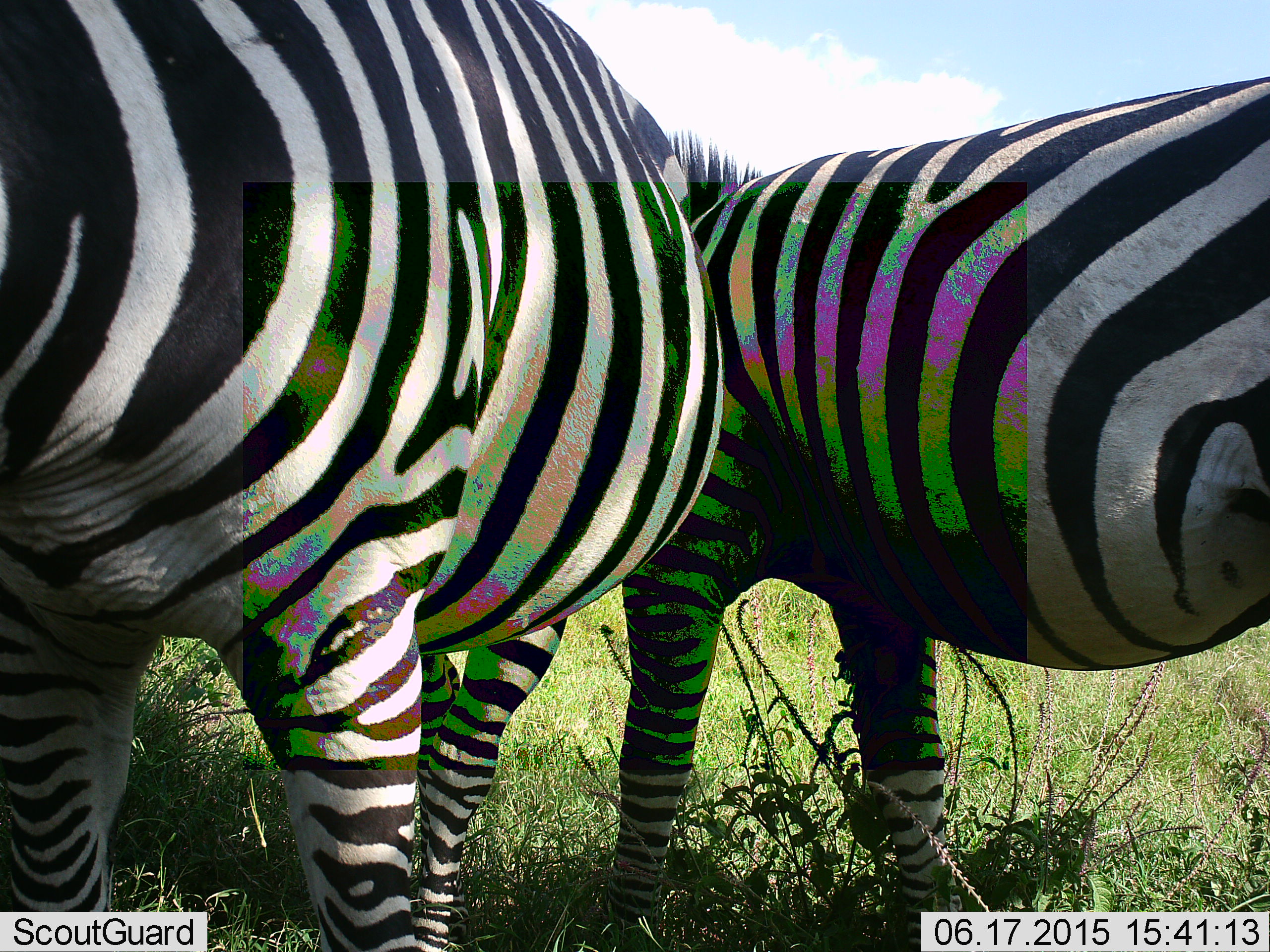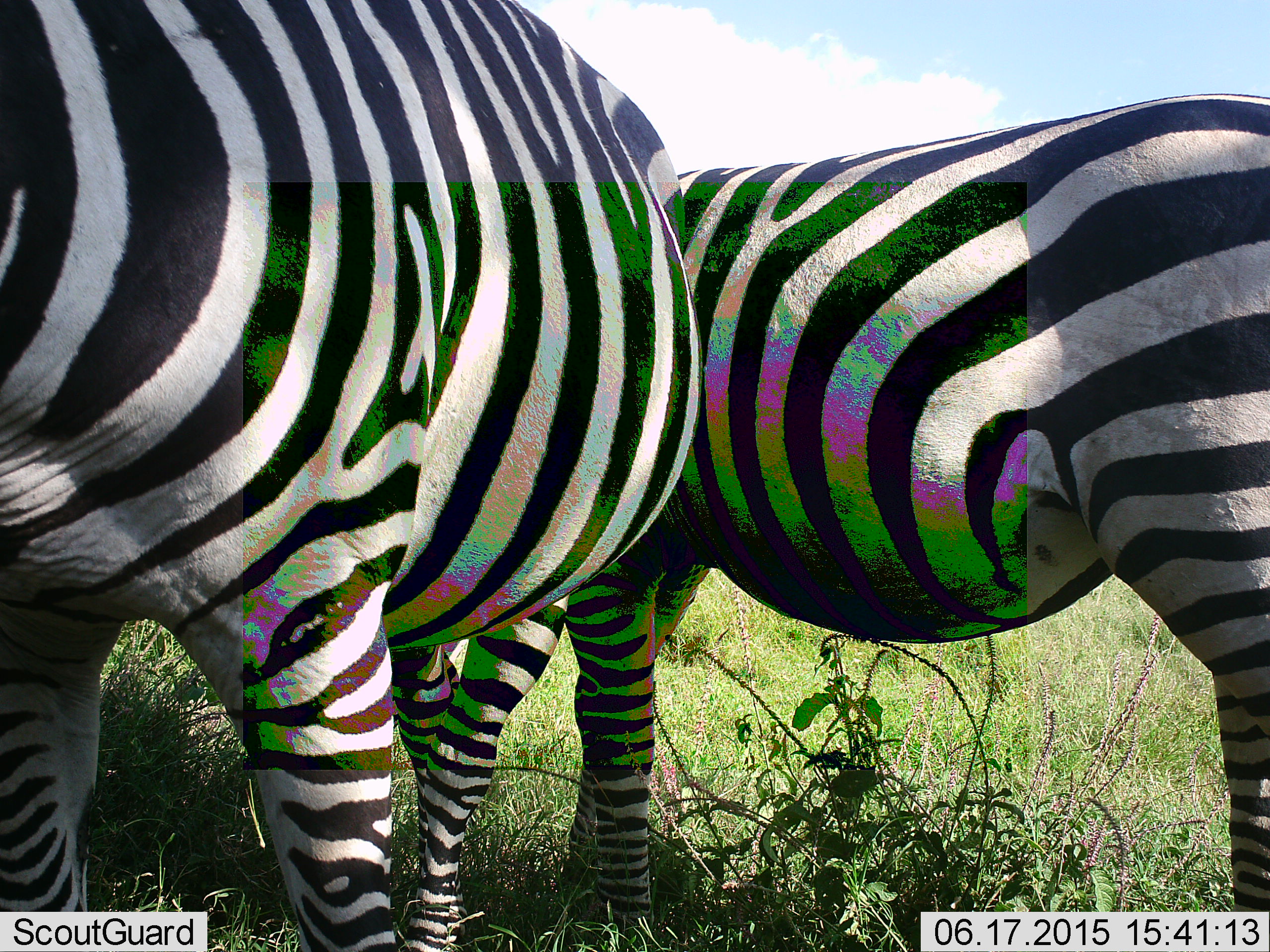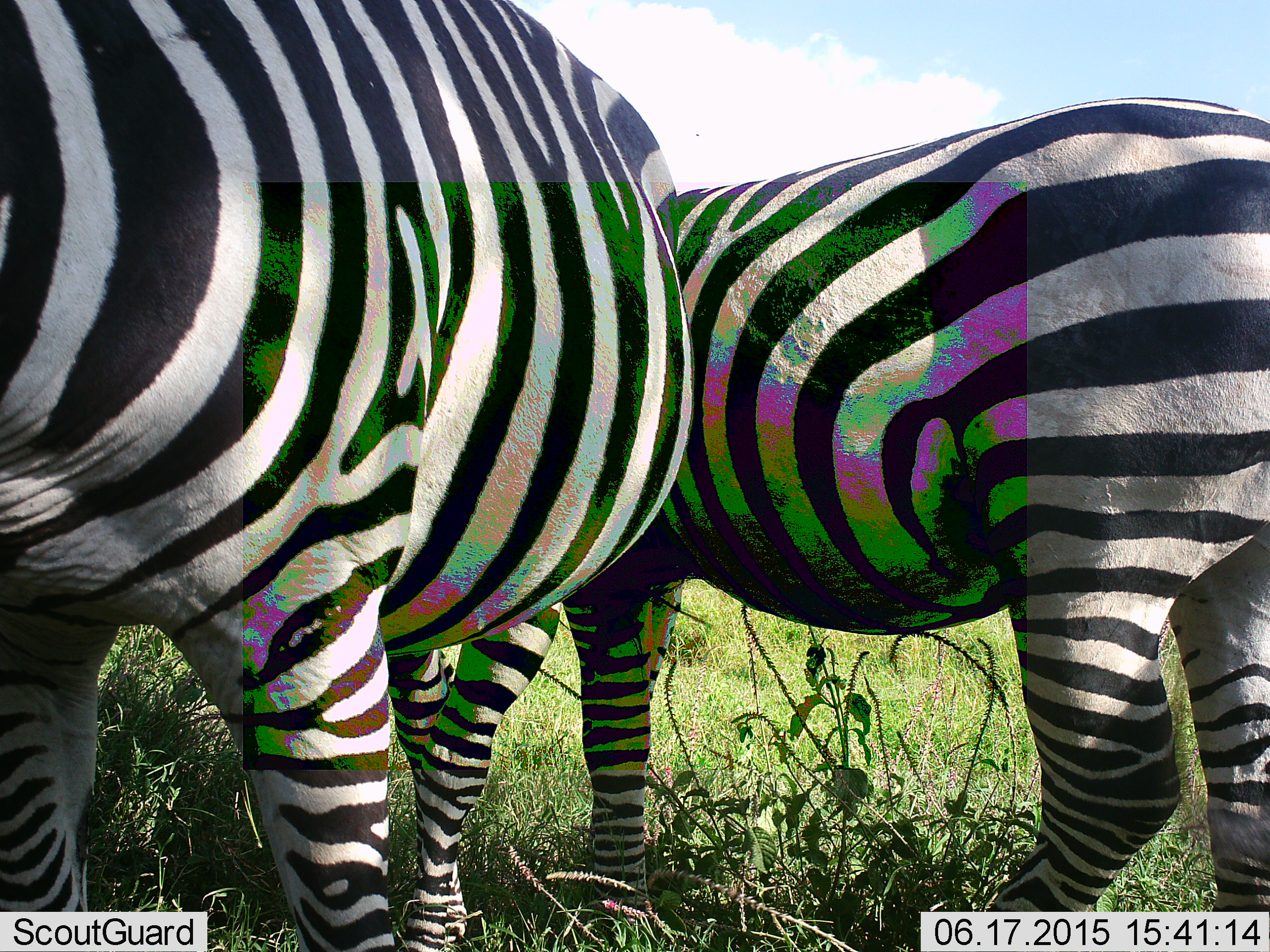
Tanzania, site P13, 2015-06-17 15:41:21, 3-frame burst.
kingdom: Animalia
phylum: Chordata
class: Mammalia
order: Perissodactyla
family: Equidae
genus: Equus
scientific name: Equus quagga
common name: plains zebra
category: zebra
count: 2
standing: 80%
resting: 0%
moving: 20%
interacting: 30%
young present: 0%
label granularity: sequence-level